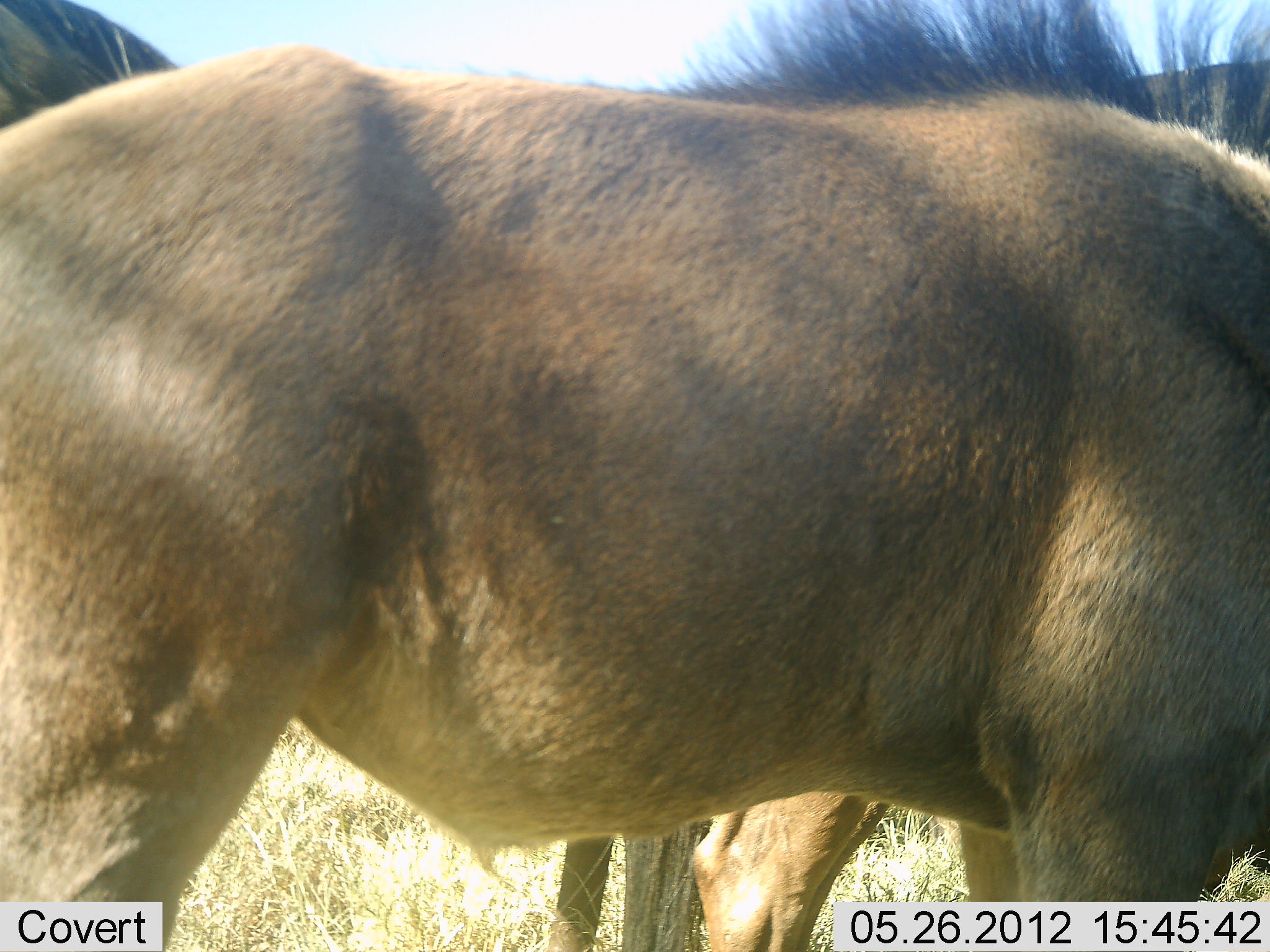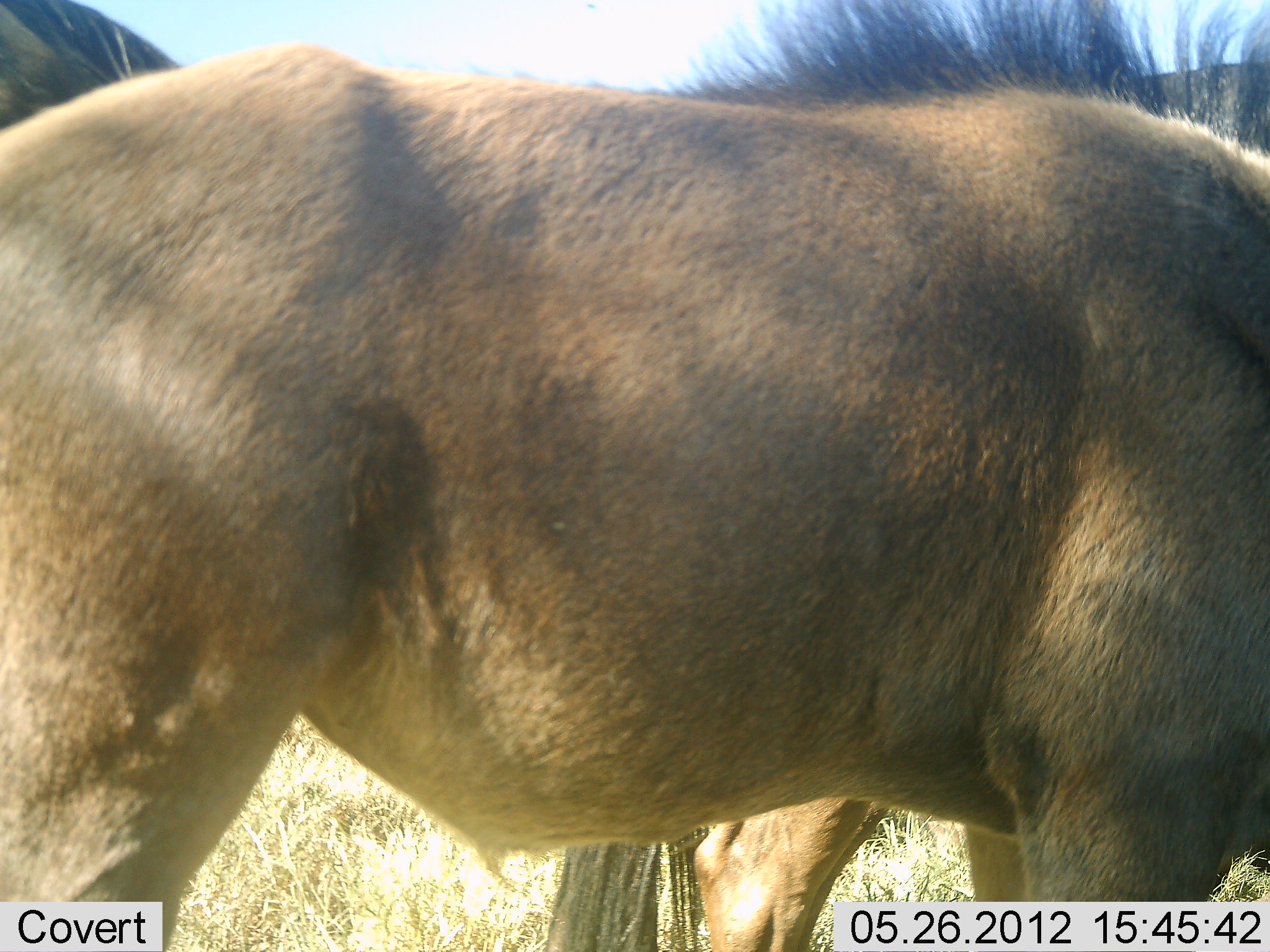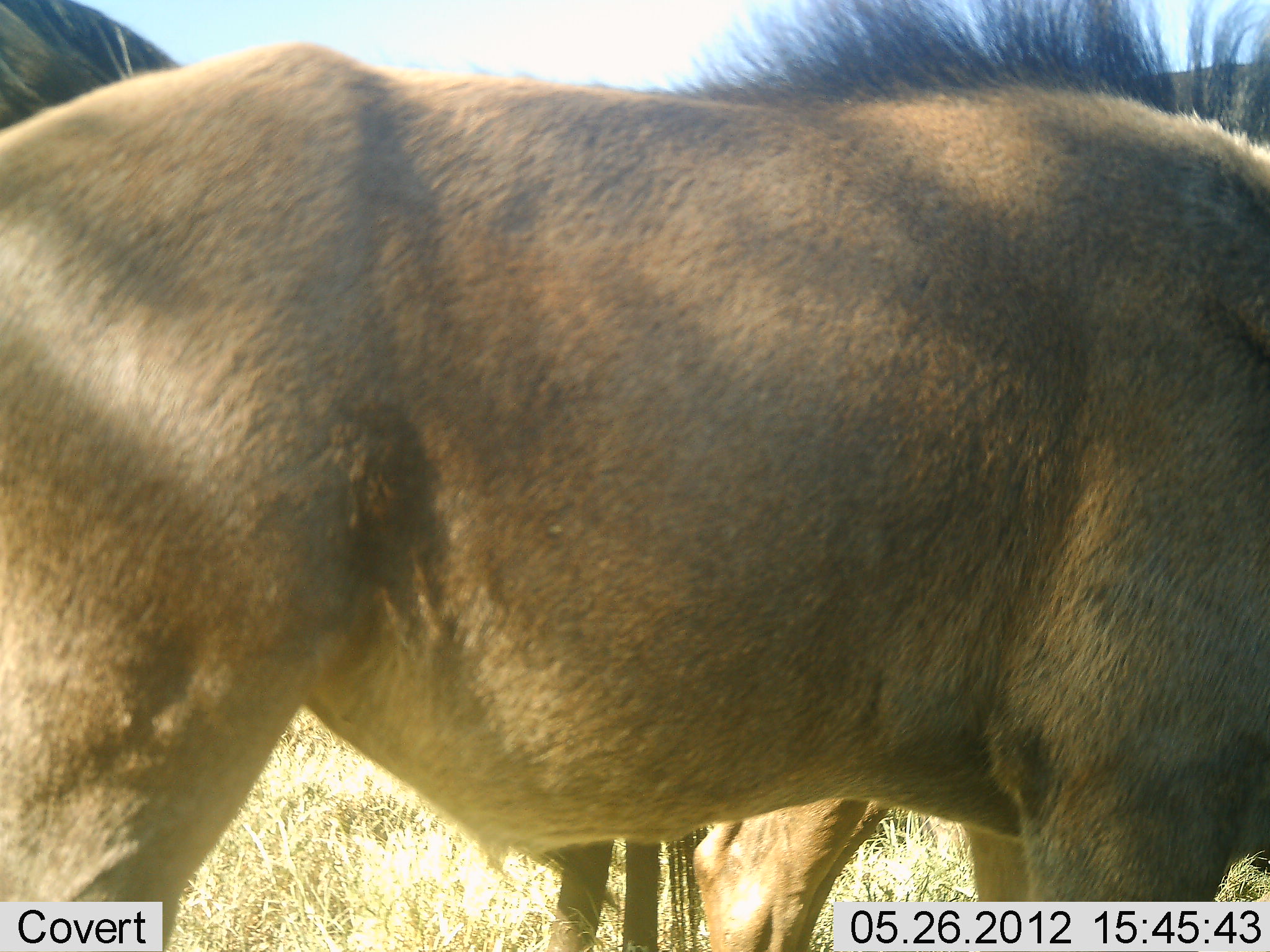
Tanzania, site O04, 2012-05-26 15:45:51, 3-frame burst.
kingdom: Animalia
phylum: Chordata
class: Mammalia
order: Artiodactyla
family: Bovidae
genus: Connochaetes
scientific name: Connochaetes taurinus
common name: blue wildebeest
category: wildebeest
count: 3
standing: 90%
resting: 0%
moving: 0%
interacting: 0%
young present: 30%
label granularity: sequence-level